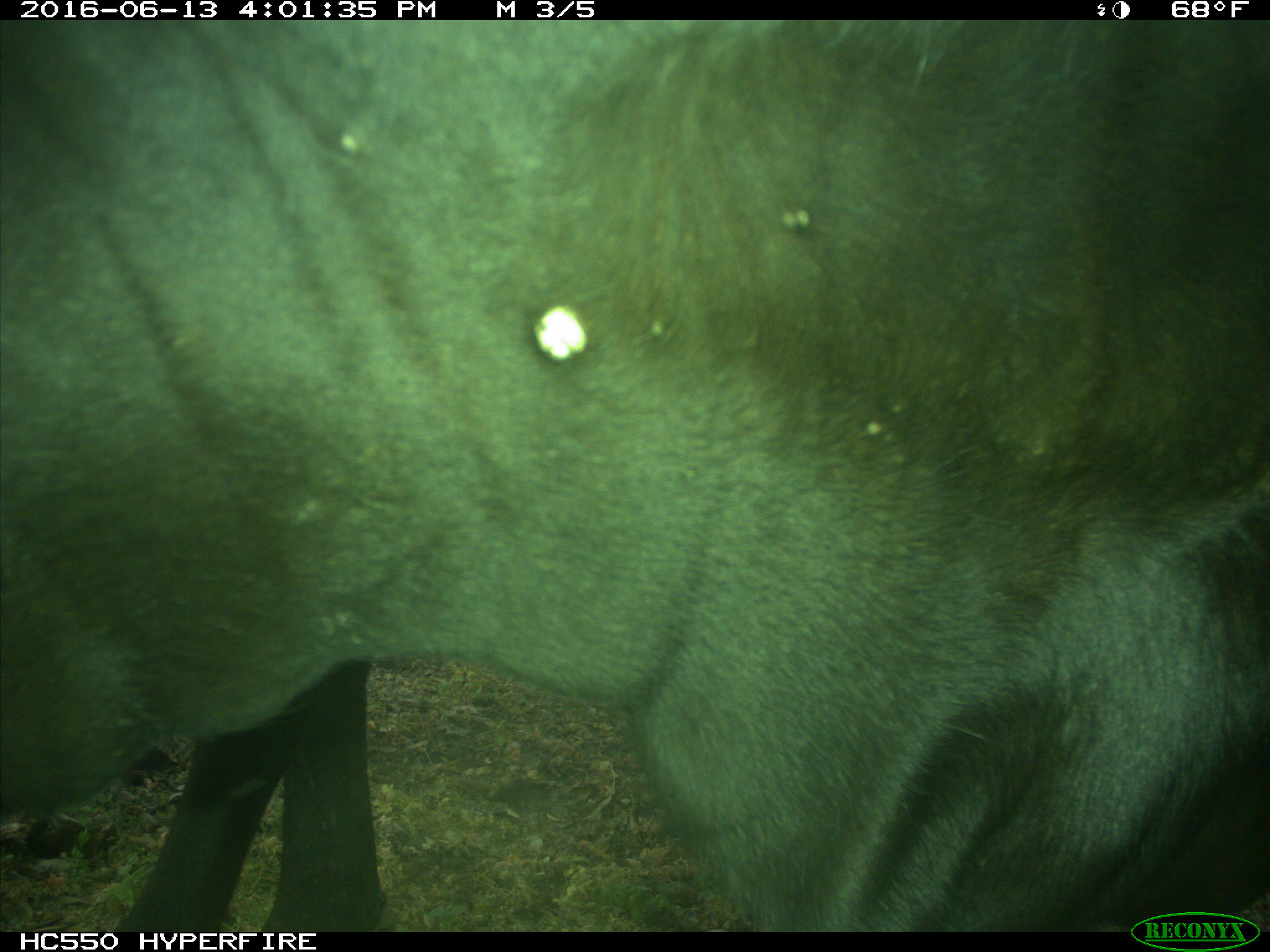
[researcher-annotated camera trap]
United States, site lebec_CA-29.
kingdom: Animalia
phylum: Chordata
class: Mammalia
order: Artiodactyla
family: Bovidae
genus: Bos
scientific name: Bos taurus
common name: domestic cow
Bos taurus (domestic cow).